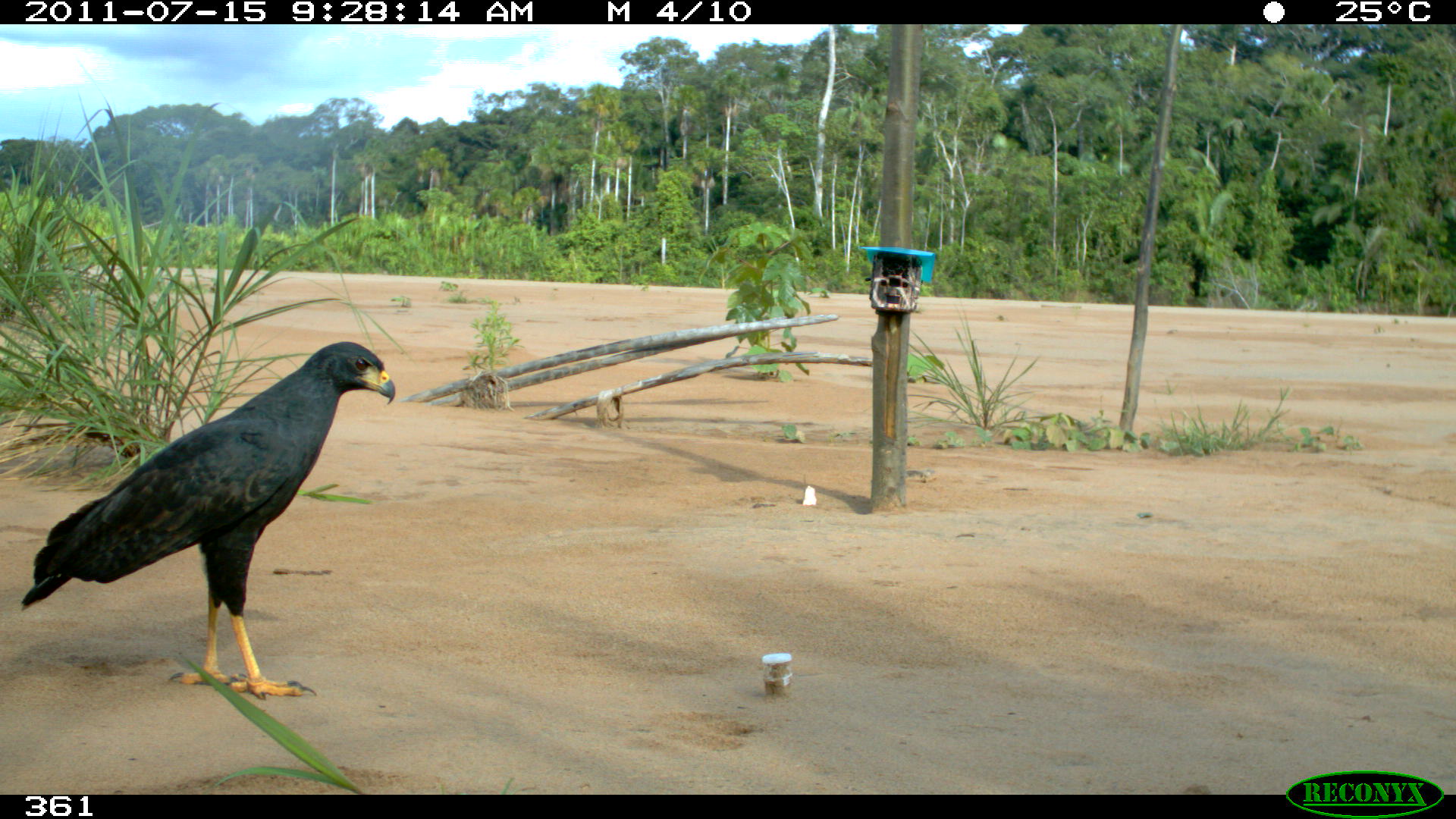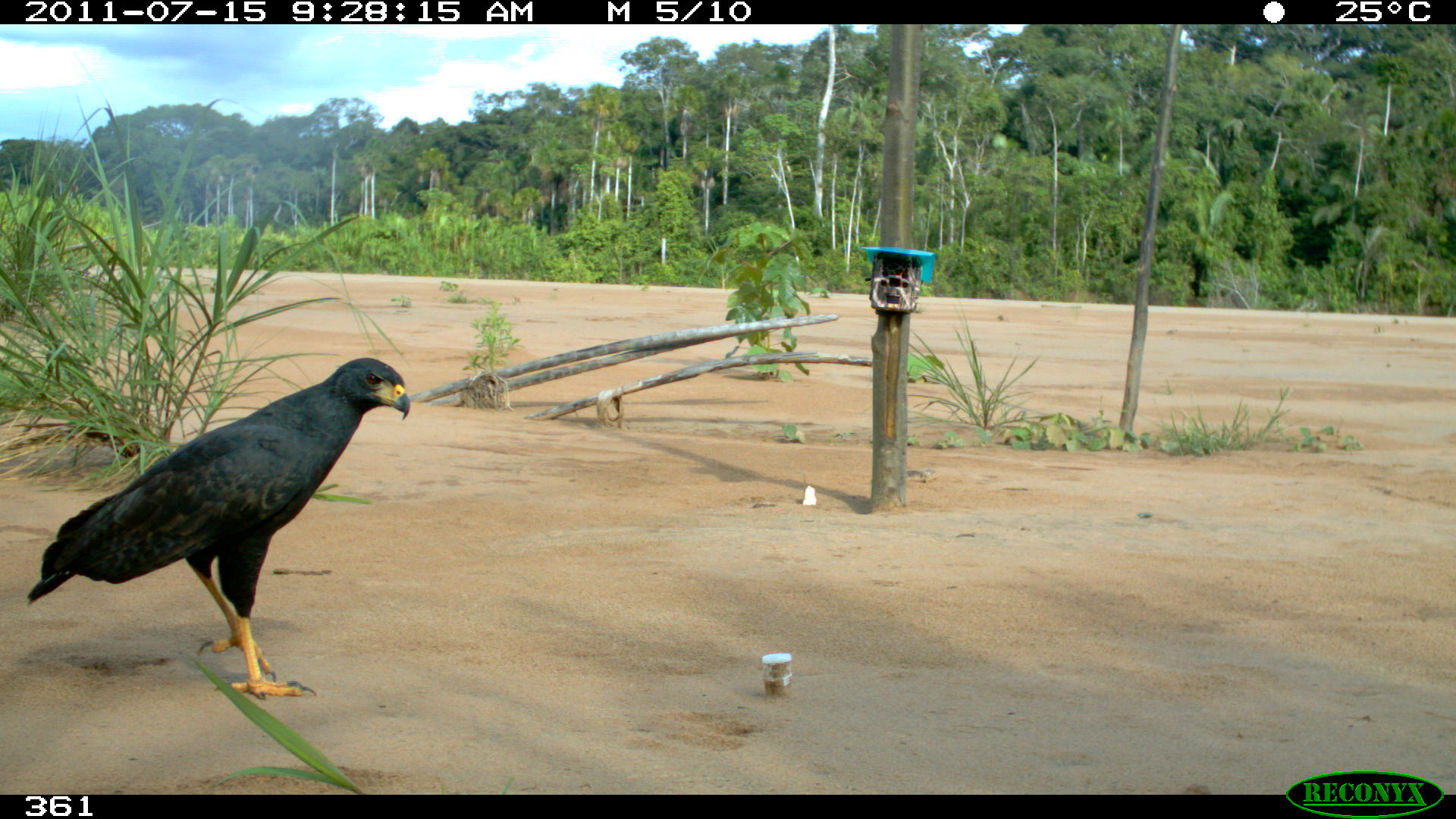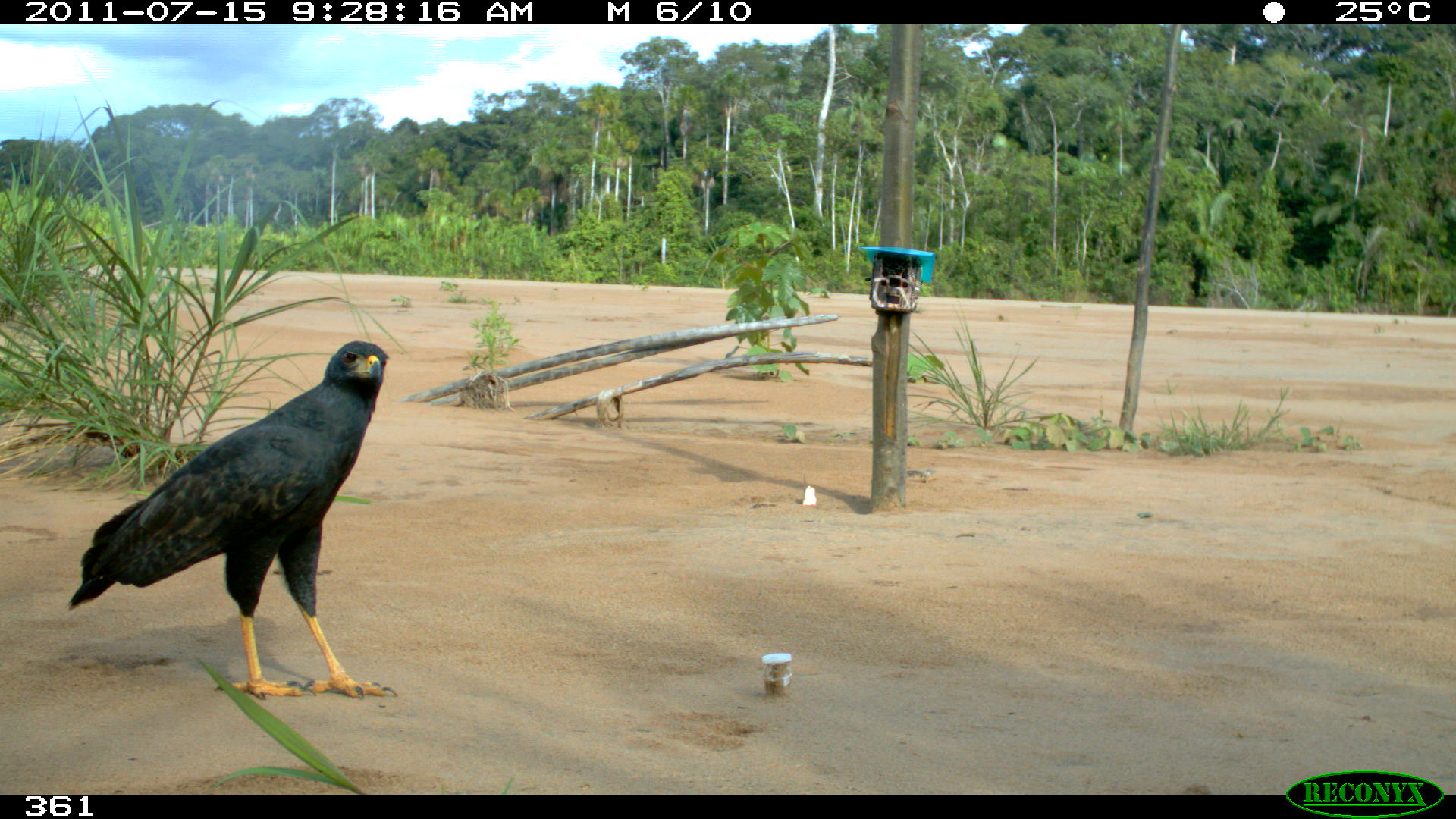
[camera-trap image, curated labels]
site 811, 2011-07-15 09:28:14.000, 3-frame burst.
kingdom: Animalia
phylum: Chordata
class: Aves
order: Accipitriformes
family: Accipitridae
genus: Buteogallus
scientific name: Buteogallus urubitinga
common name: great black hawk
Buteogallus urubitinga (great black hawk).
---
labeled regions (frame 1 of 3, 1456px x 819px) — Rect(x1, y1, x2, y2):
buteogallus urubitinga: Rect(21, 341, 394, 698)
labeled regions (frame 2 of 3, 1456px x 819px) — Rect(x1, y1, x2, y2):
buteogallus urubitinga: Rect(24, 356, 409, 698)